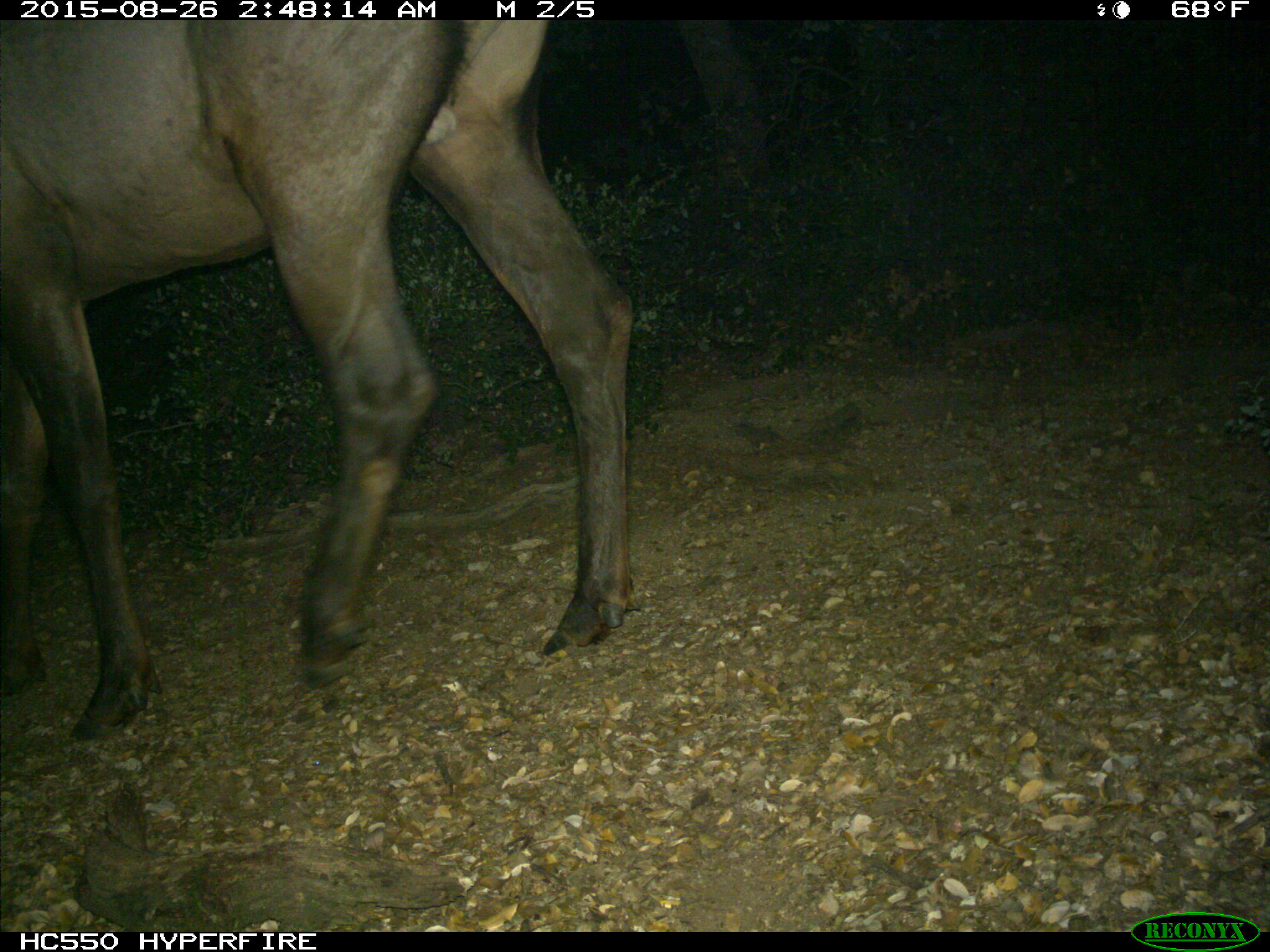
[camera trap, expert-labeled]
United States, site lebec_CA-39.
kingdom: Animalia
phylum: Chordata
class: Mammalia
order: Artiodactyla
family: Cervidae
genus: Cervus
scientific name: Cervus canadensis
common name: elk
Cervus canadensis (elk).